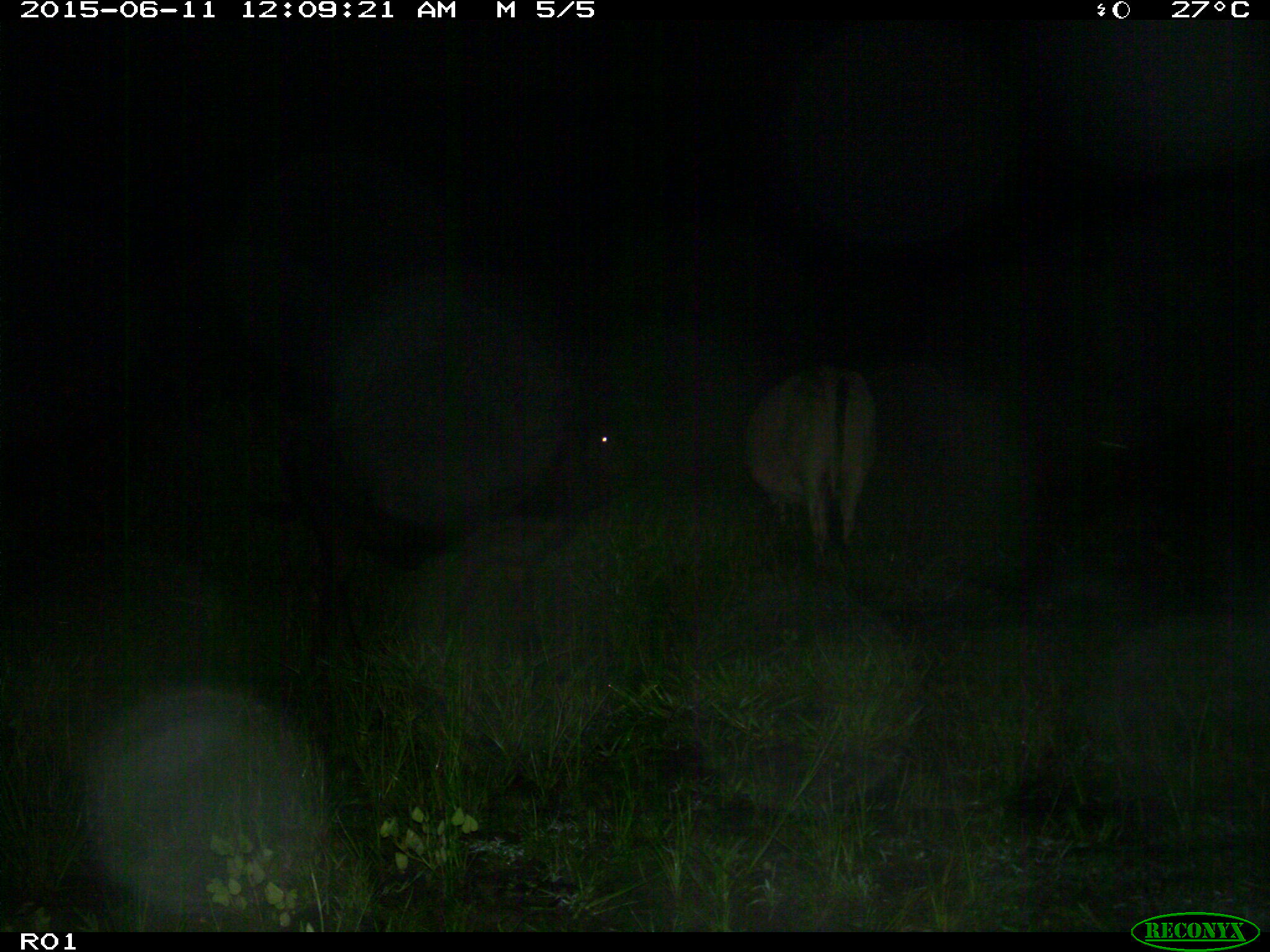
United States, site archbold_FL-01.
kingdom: Animalia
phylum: Chordata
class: Mammalia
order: Artiodactyla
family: Bovidae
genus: Bos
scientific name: Bos taurus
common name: domestic cow